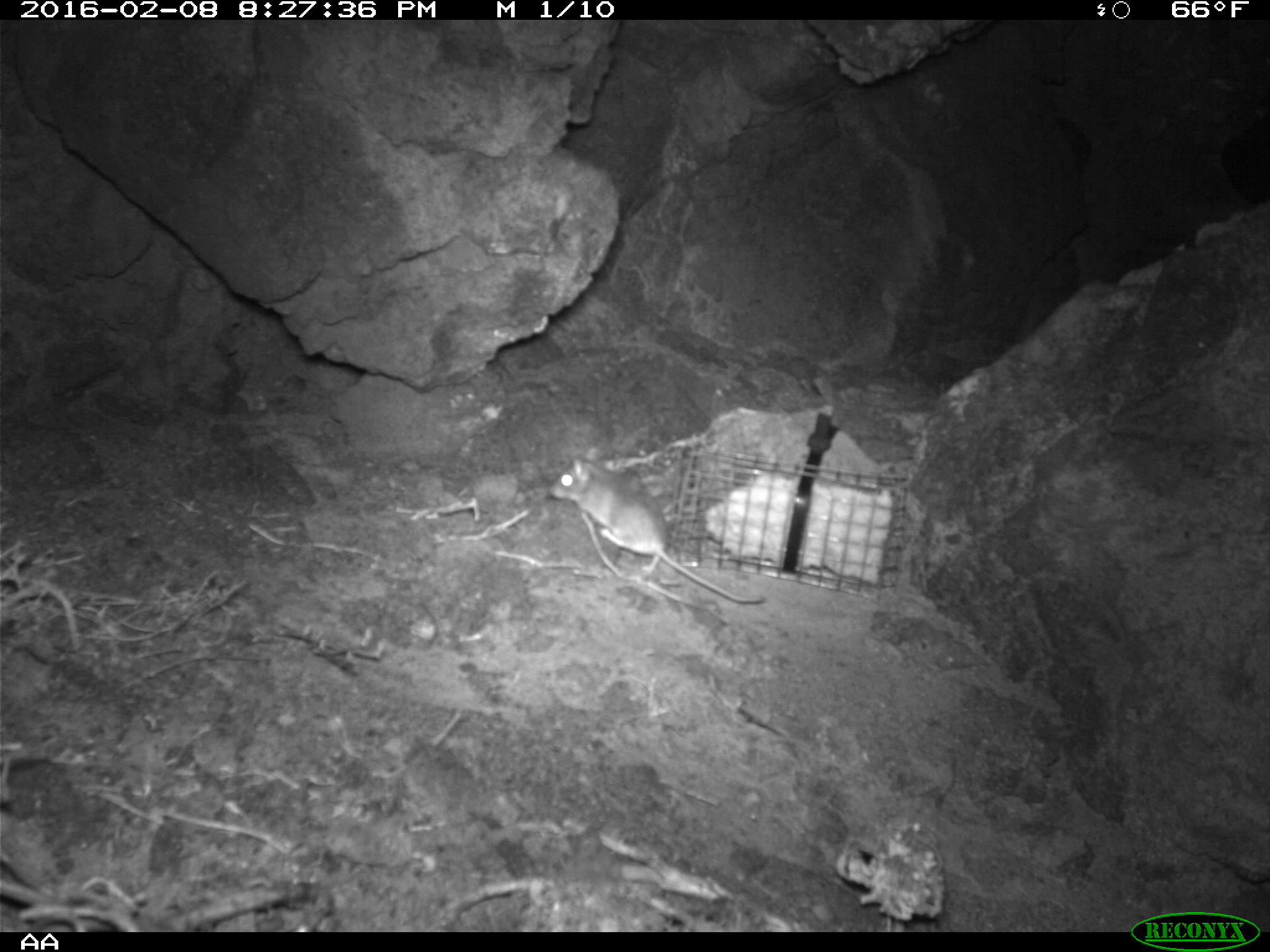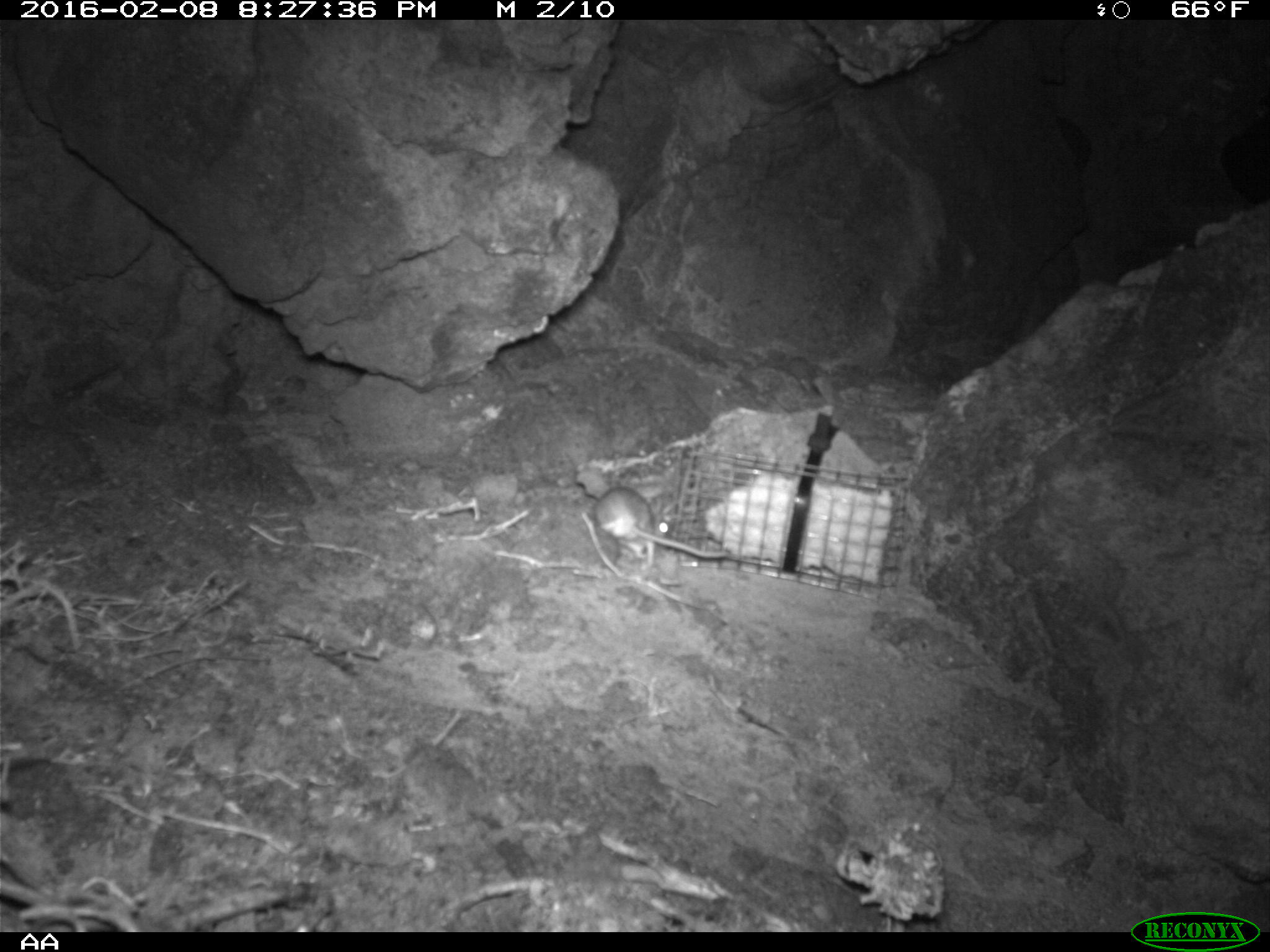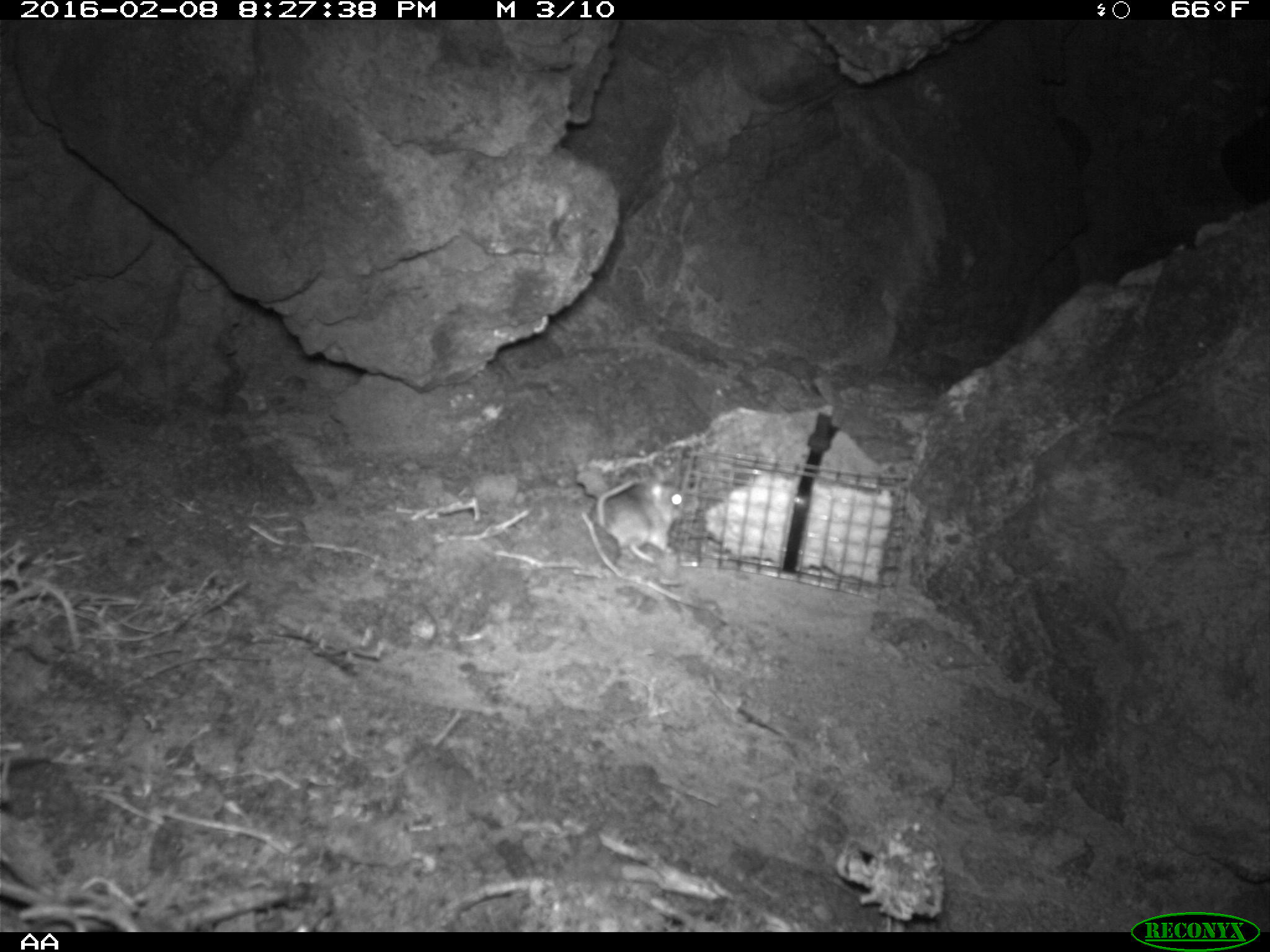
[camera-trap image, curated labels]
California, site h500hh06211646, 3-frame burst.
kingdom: Animalia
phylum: Chordata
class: Mammalia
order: Rodentia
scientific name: Rodentia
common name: rodent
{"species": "rodent (Rodentia)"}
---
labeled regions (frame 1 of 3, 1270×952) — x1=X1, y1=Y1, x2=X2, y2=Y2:
rodent: x1=547, y1=446, x2=767, y2=604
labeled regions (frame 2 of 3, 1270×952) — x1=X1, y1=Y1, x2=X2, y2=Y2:
rodent: x1=595, y1=486, x2=730, y2=562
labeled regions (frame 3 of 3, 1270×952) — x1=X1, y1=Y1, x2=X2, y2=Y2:
rodent: x1=589, y1=478, x2=699, y2=573